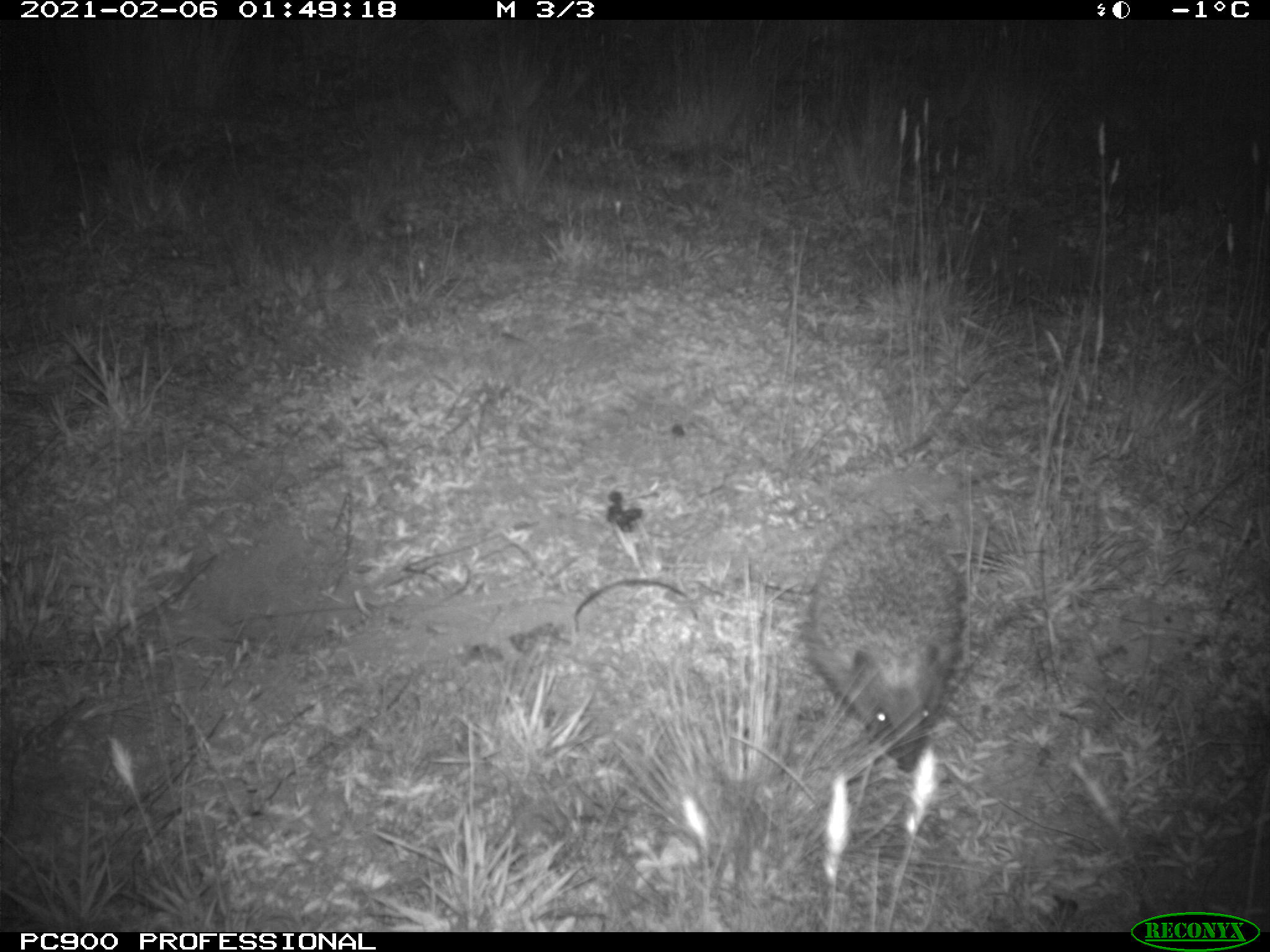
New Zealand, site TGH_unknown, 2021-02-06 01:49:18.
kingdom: Animalia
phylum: Chordata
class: Mammalia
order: Eulipotyphla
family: Erinaceidae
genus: Erinaceus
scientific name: Erinaceus europaeus europaeus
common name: european hedgehog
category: hedgehog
Hedgehog (european hedgehog) (Erinaceus europaeus europaeus).